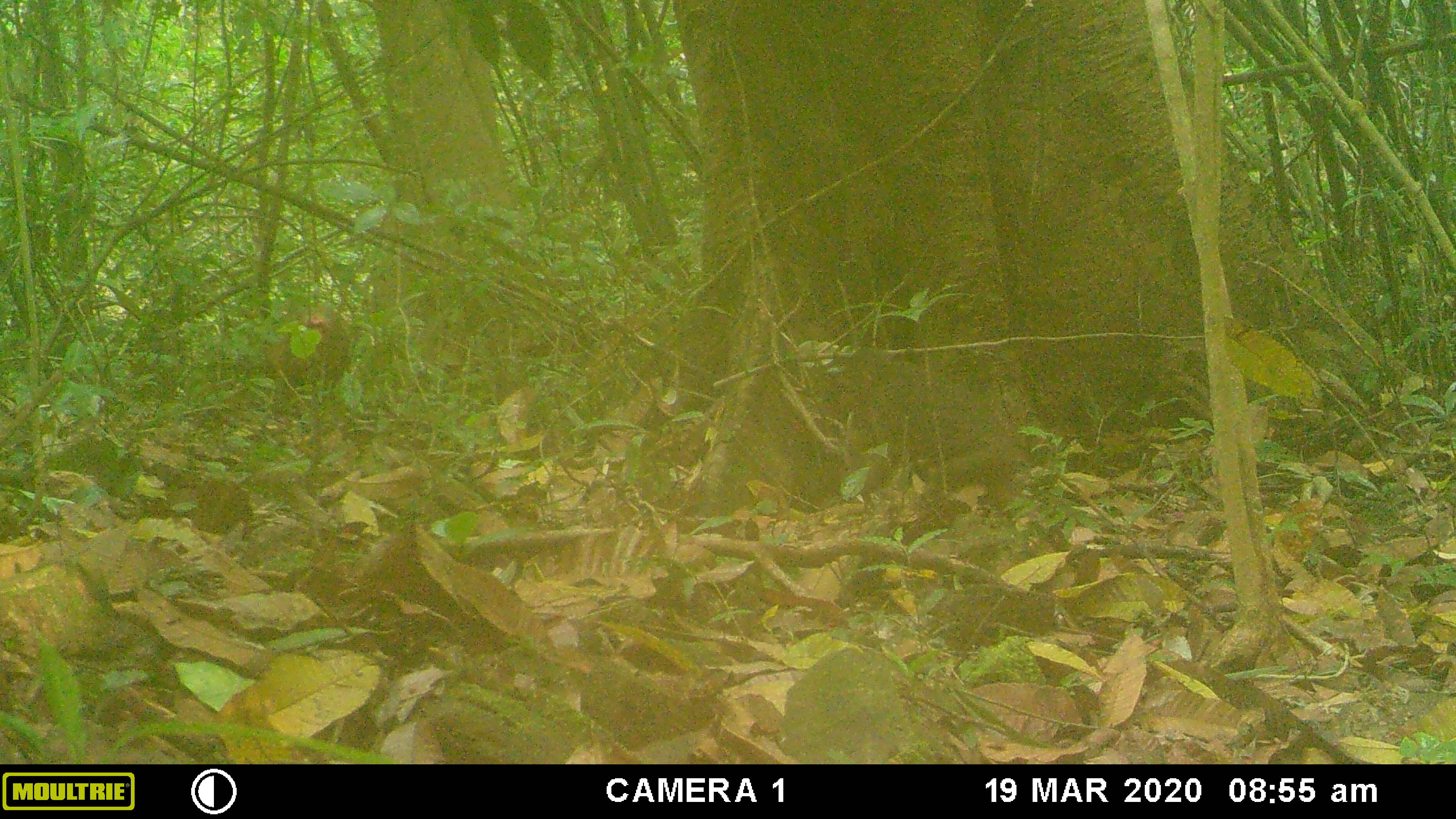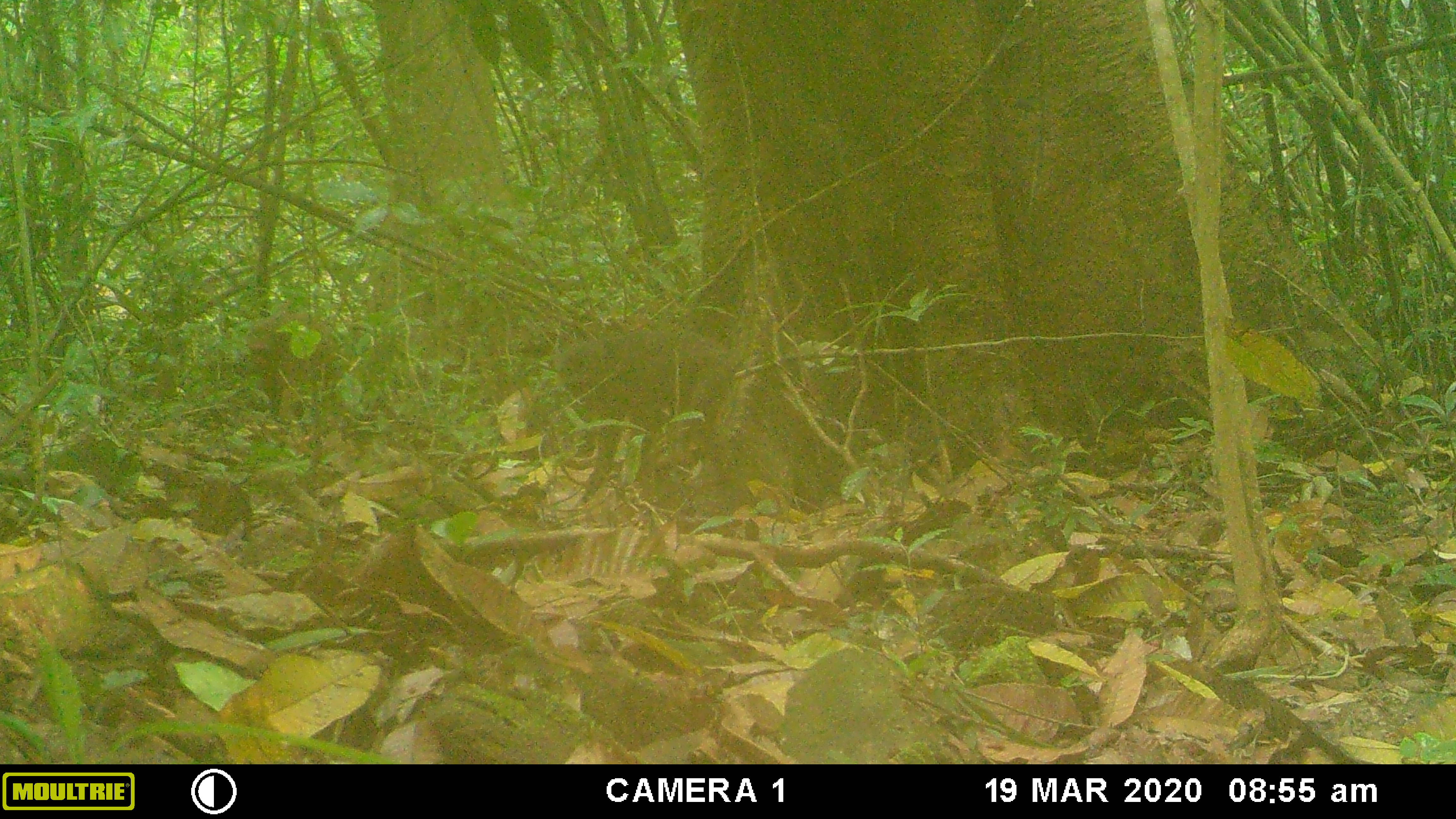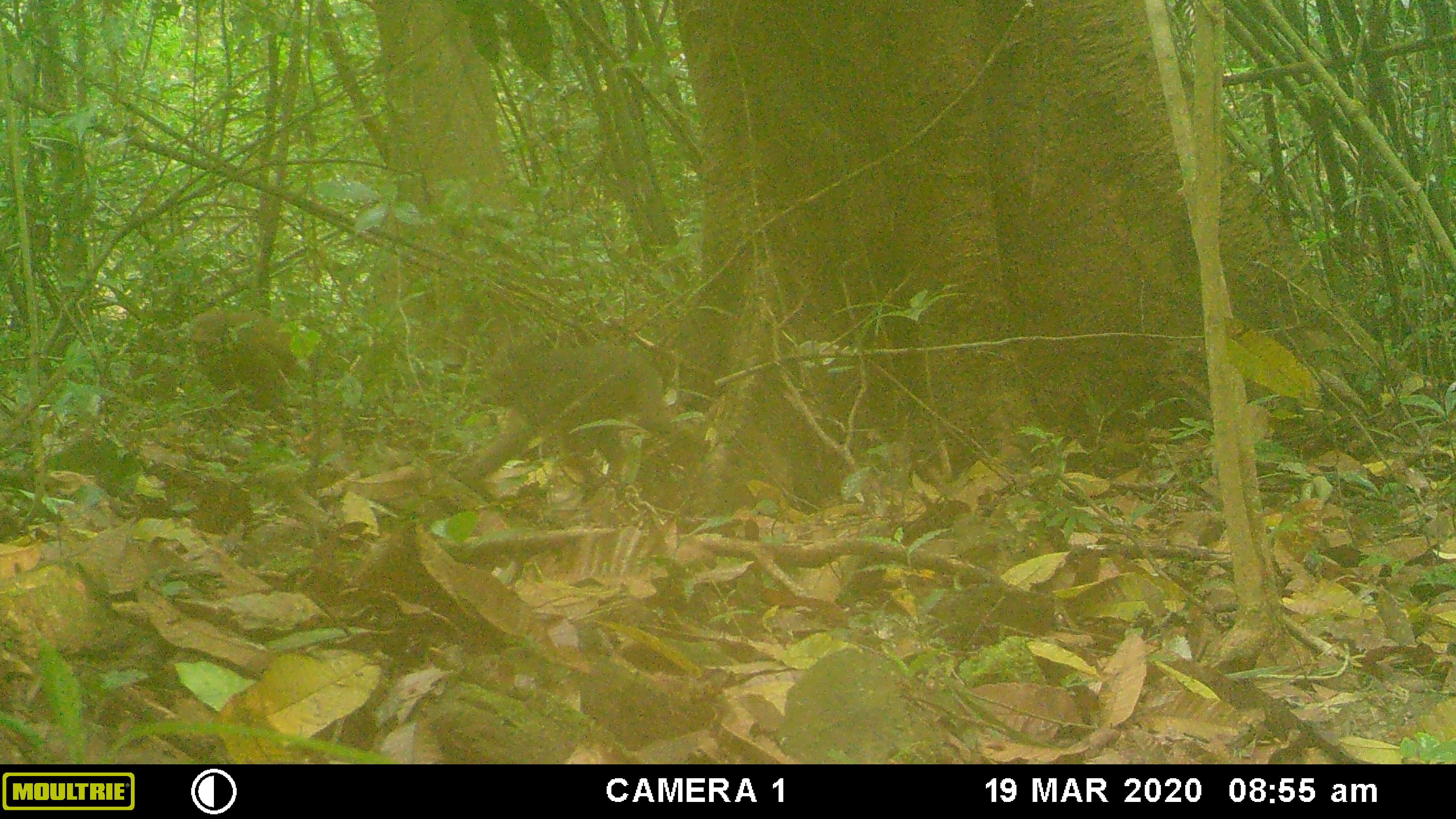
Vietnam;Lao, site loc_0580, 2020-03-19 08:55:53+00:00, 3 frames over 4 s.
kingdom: Animalia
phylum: Chordata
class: Mammalia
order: Primates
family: Cercopithecidae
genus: Macaca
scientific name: Macaca arctoides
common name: stump-tailed macaque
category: stump tailed macaque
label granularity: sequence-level